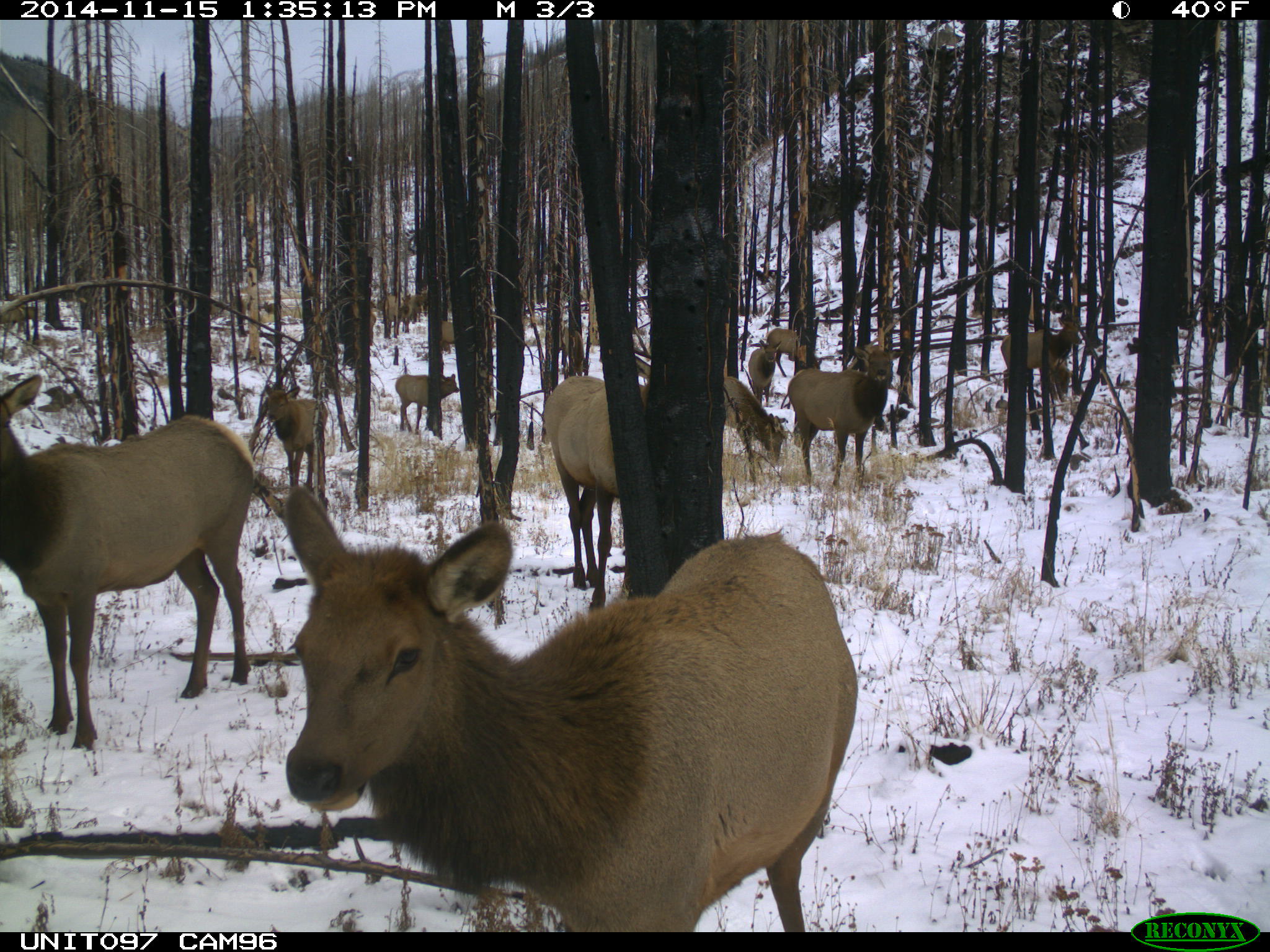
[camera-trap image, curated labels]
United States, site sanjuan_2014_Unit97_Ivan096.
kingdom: Animalia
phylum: Chordata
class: Mammalia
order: Artiodactyla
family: Cervidae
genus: Cervus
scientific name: Cervus elaphus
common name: red deer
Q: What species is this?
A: Cervus elaphus (red deer).